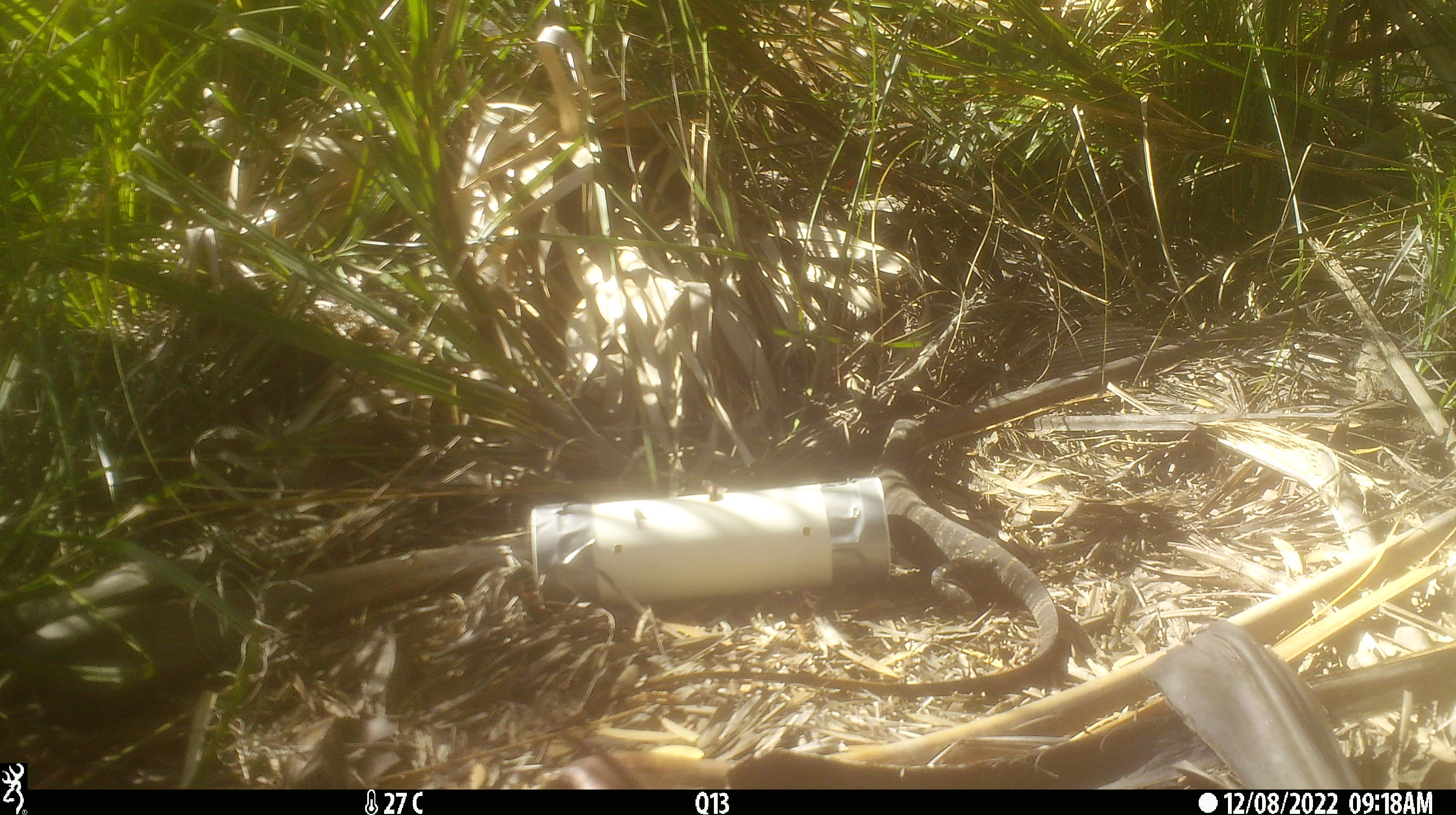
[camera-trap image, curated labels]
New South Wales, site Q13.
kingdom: Animalia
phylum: Chordata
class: Reptilia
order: Squamata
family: Varanidae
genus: Varanus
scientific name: Varanus varius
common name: lace monitor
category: goanna